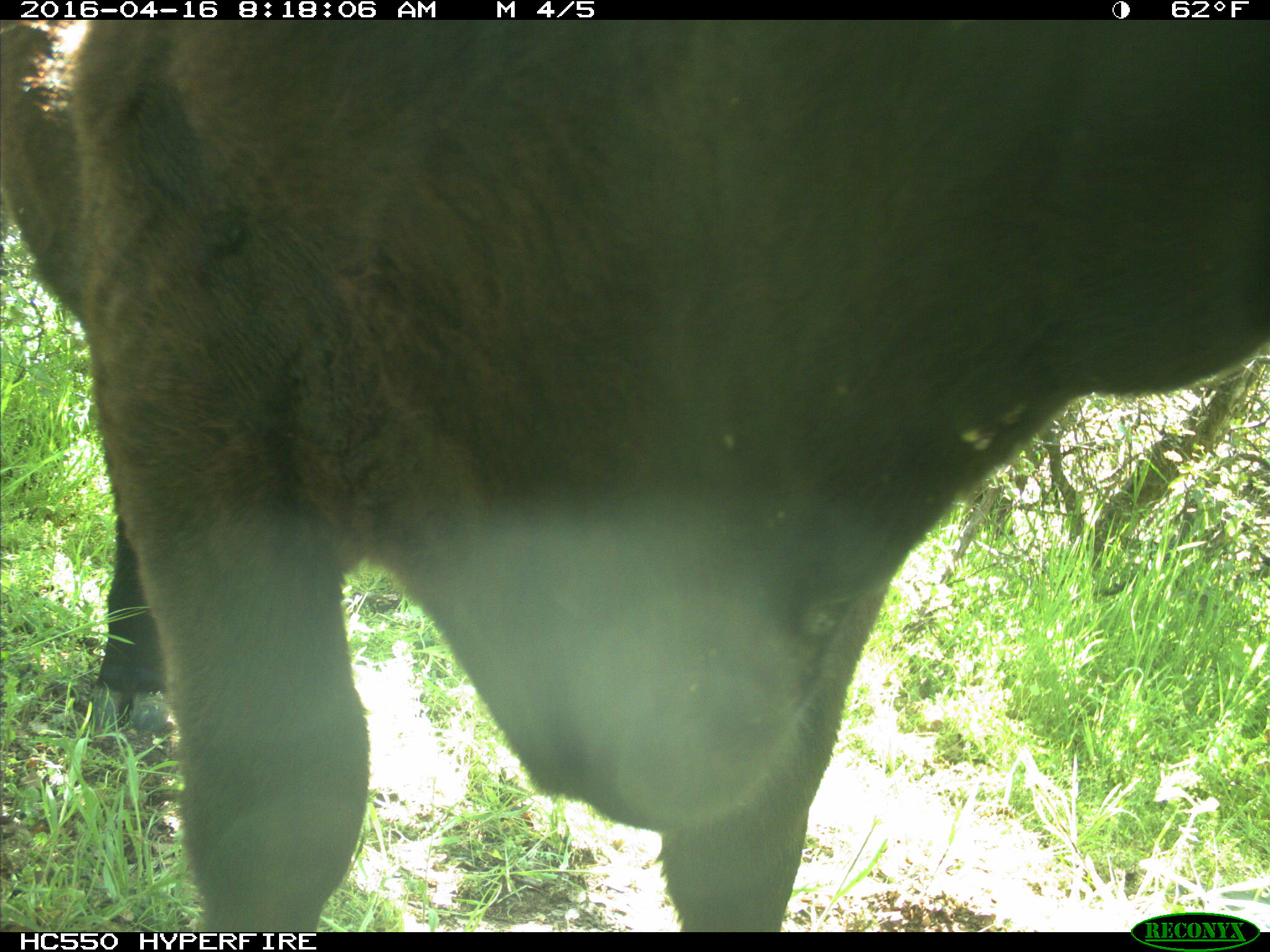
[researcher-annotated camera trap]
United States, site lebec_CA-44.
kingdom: Animalia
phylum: Chordata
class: Mammalia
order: Artiodactyla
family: Bovidae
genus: Bos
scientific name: Bos taurus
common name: domestic cow